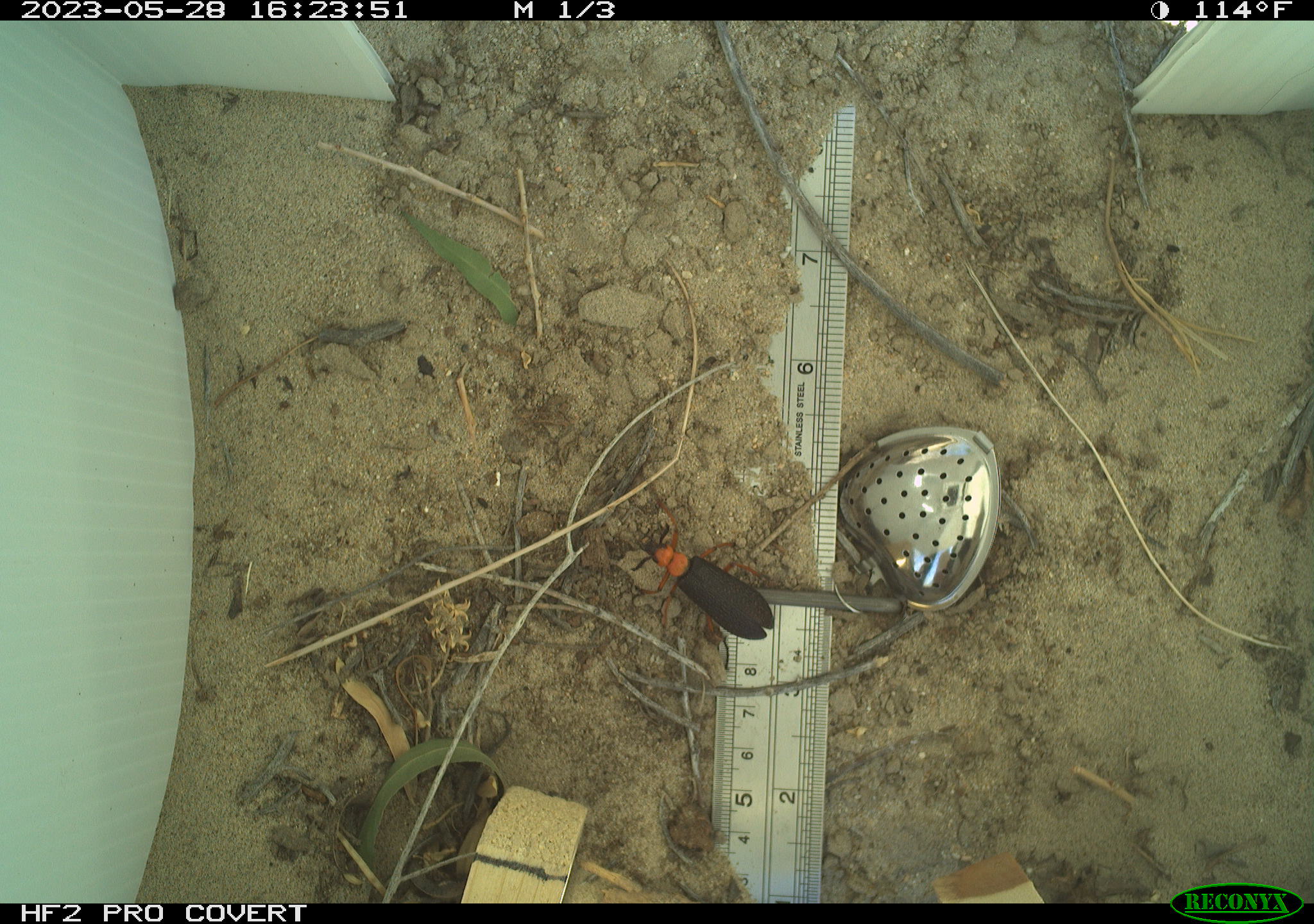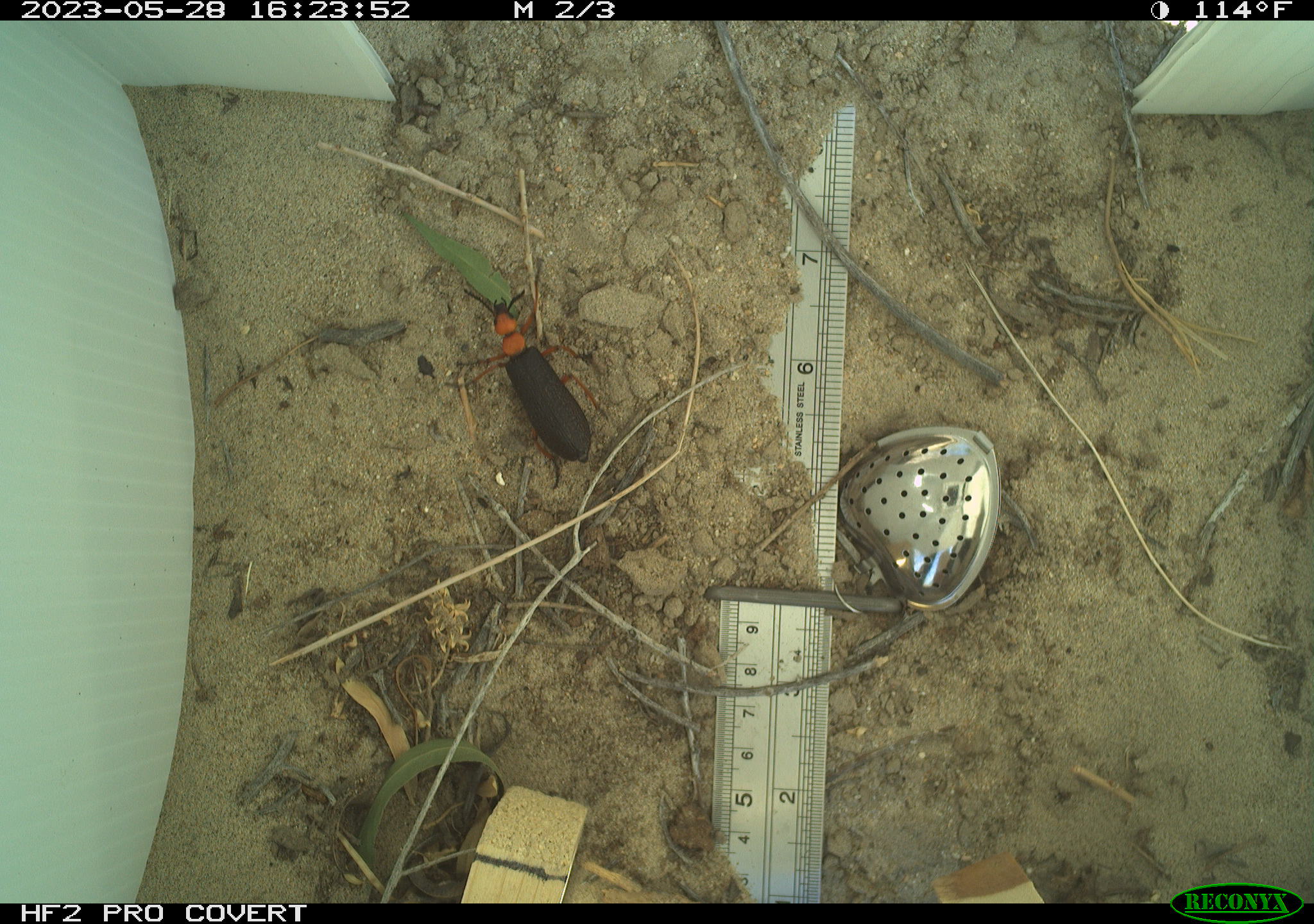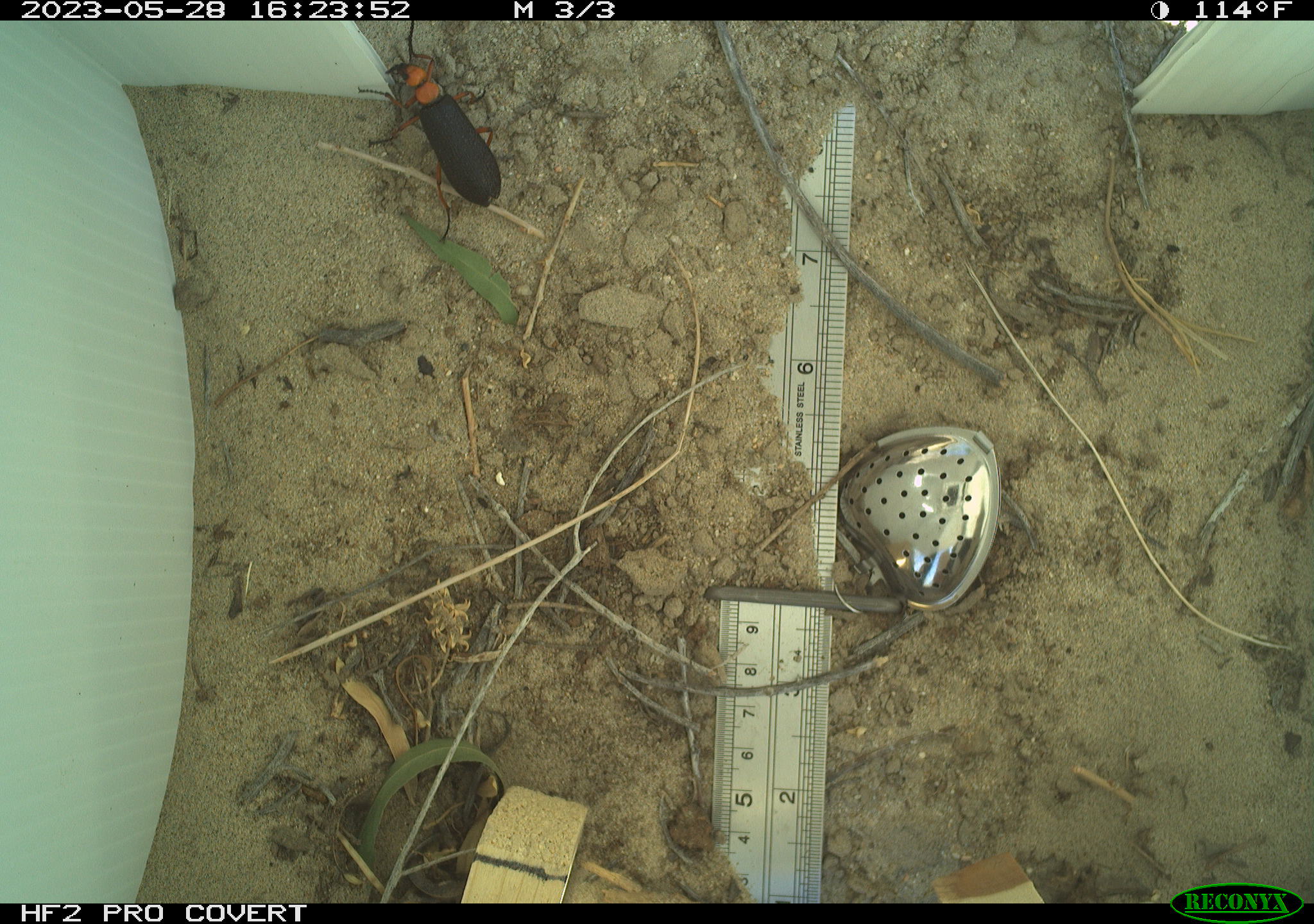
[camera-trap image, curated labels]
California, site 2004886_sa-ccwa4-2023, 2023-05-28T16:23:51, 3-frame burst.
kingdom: Animalia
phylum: Arthropoda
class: Insecta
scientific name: Insecta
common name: insect